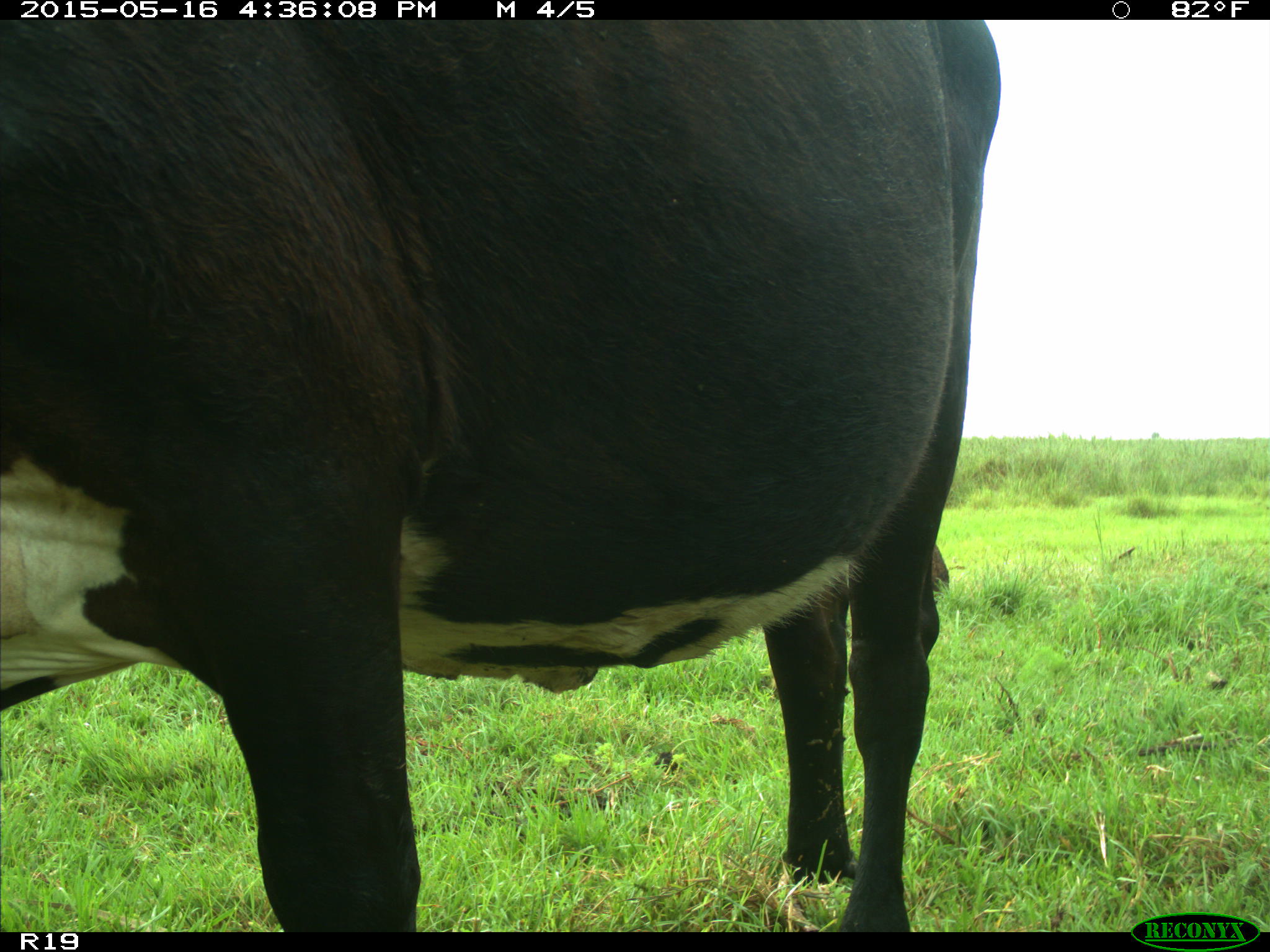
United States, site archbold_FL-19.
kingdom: Animalia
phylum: Chordata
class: Mammalia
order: Artiodactyla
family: Bovidae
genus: Bos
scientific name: Bos taurus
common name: domestic cow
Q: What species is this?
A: Bos taurus (domestic cow).